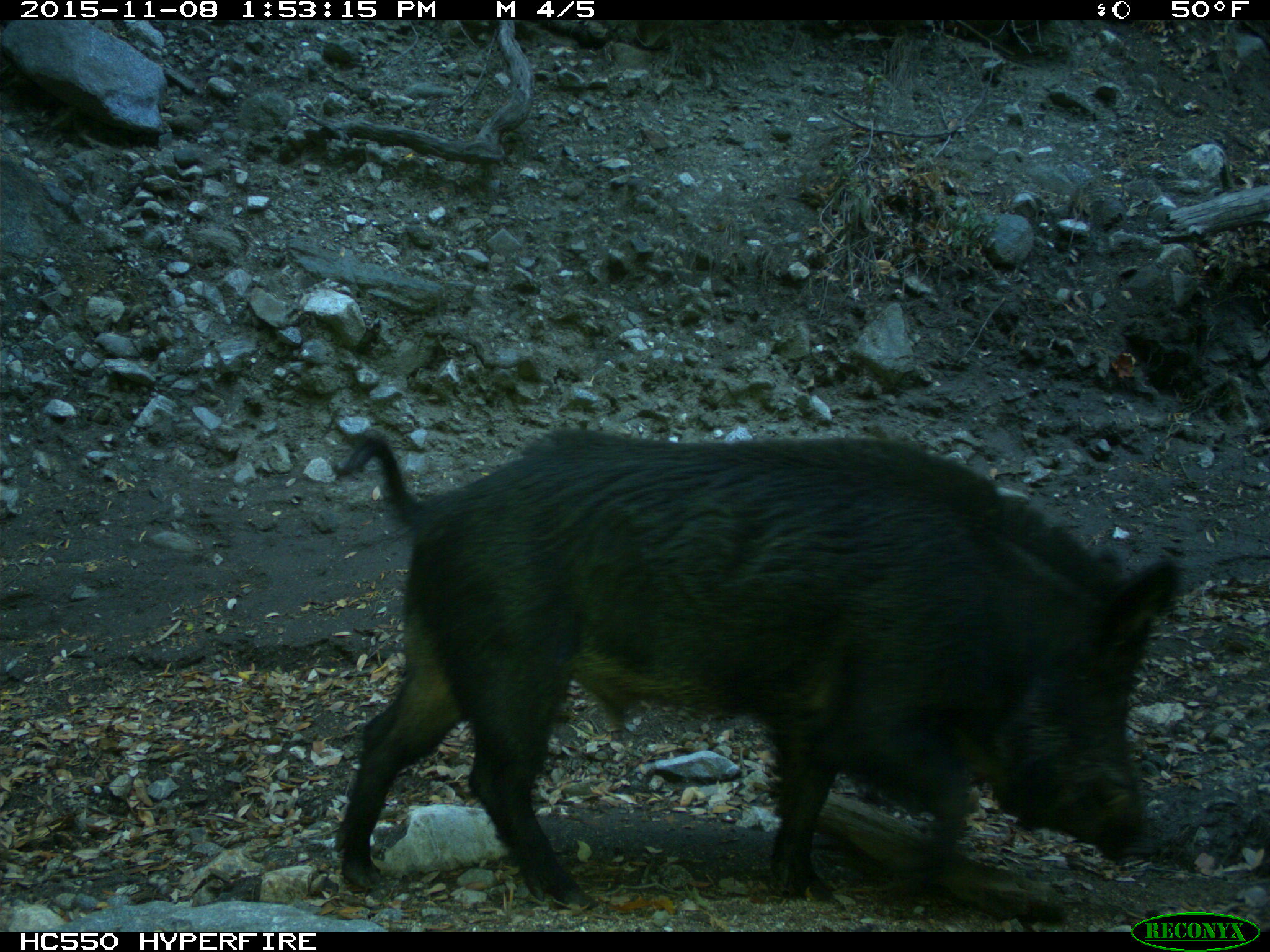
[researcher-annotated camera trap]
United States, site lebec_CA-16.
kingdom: Animalia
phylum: Chordata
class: Mammalia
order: Artiodactyla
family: Suidae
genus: Sus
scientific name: Sus scrofa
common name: wild boar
Sus scrofa (wild boar).